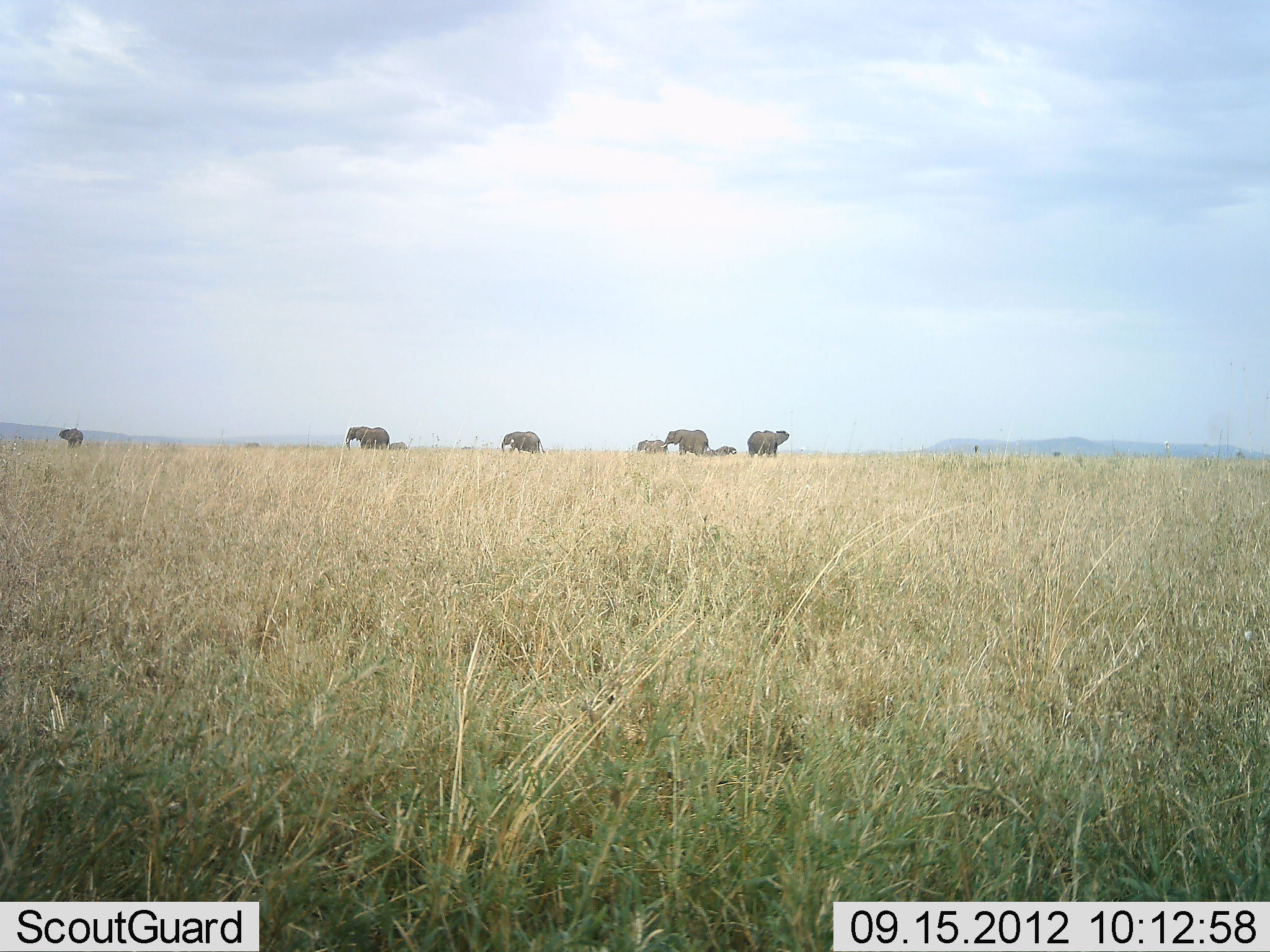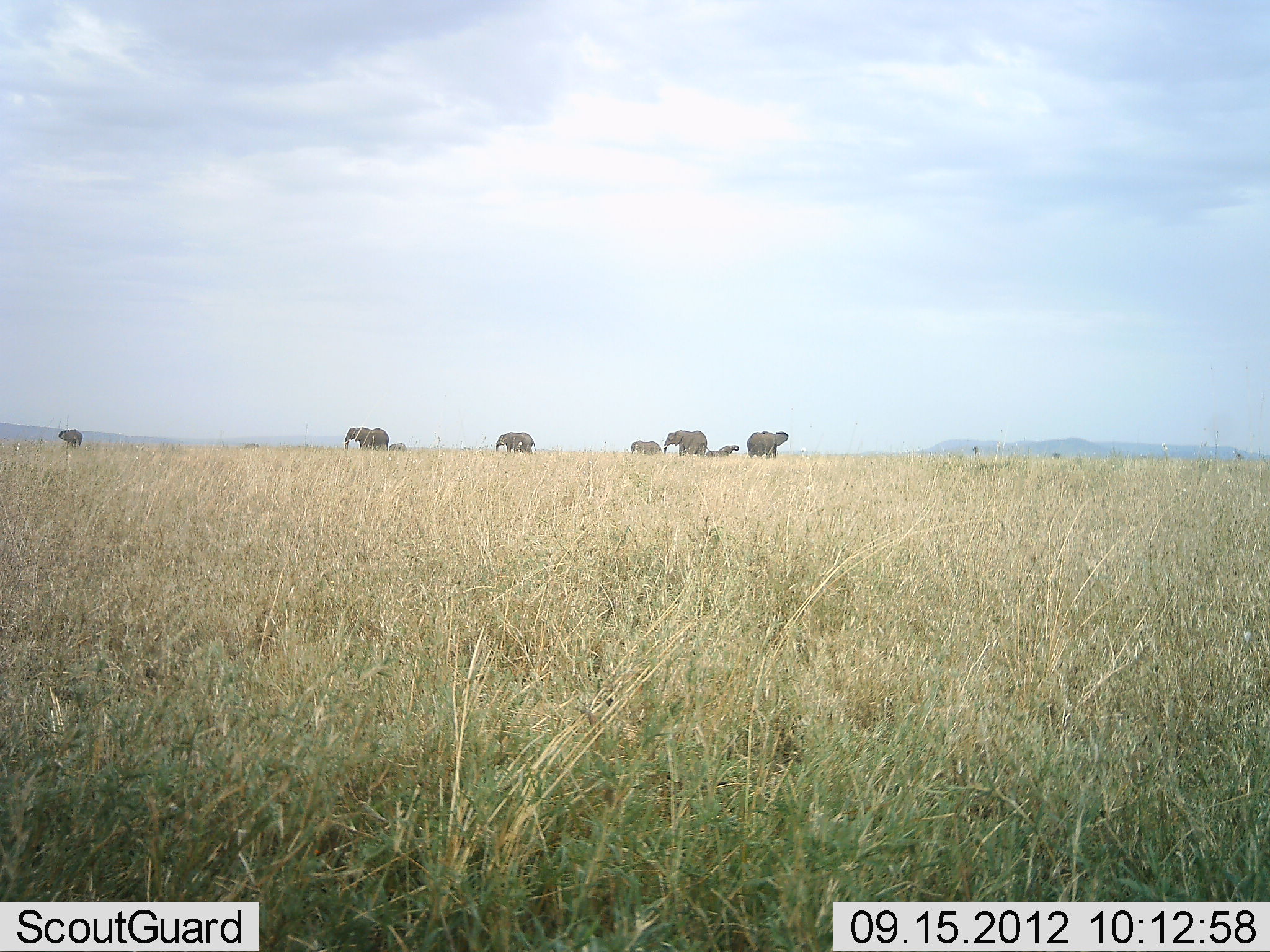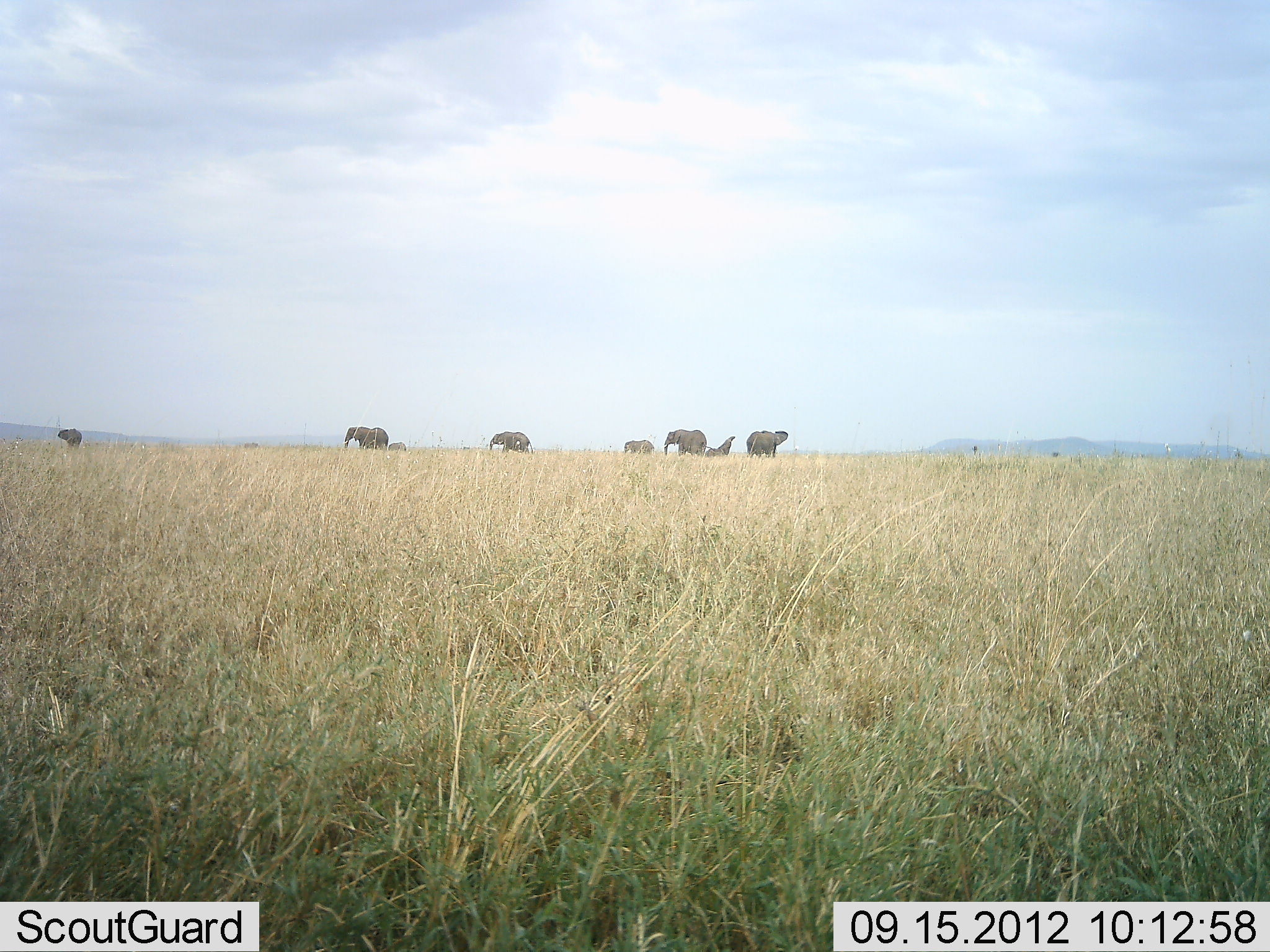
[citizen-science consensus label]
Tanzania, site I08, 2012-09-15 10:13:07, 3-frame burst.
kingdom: Animalia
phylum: Chordata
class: Mammalia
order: Proboscidea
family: Elephantidae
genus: Loxodonta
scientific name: Loxodonta africana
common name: african bush elephant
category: elephant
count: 8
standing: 70%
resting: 10%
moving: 100%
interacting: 20%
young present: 50%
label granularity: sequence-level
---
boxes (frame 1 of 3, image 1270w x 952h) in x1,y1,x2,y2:
animal: 658,429,715,456; 746,430,790,459; 345,426,391,450; 501,431,547,455; 57,428,84,448; 636,439,669,455; 704,445,737,456; 389,442,408,450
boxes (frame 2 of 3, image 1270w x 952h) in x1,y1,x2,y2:
animal: 661,429,712,457; 746,430,790,460; 344,426,390,451; 494,431,537,455; 630,440,663,456; 57,428,84,447; 705,445,740,458; 389,442,408,452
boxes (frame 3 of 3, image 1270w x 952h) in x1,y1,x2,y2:
animal: 663,429,715,457; 745,430,789,459; 342,426,389,450; 489,432,534,454; 704,436,736,456; 57,428,83,449; 623,440,655,456; 388,442,408,451